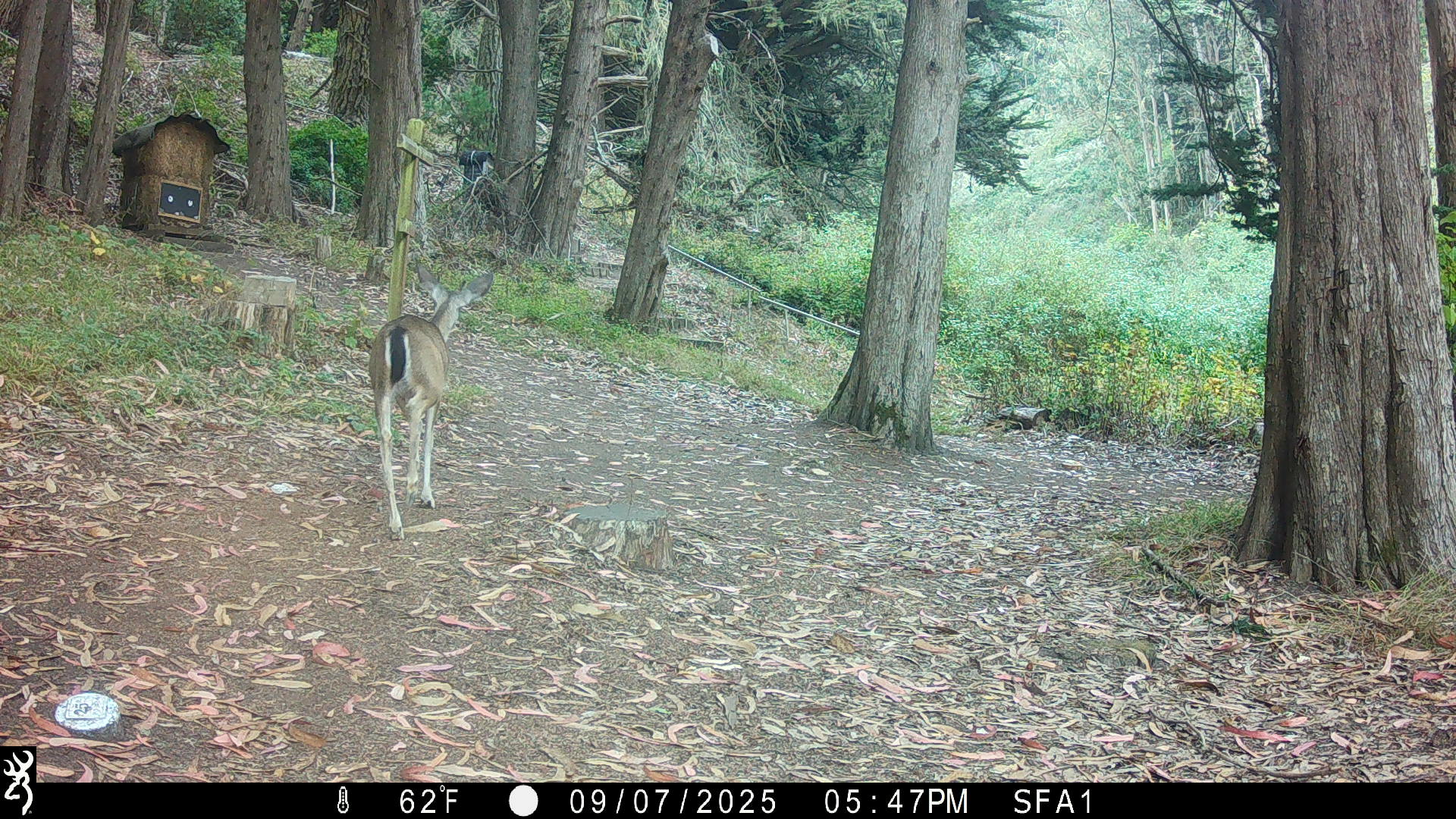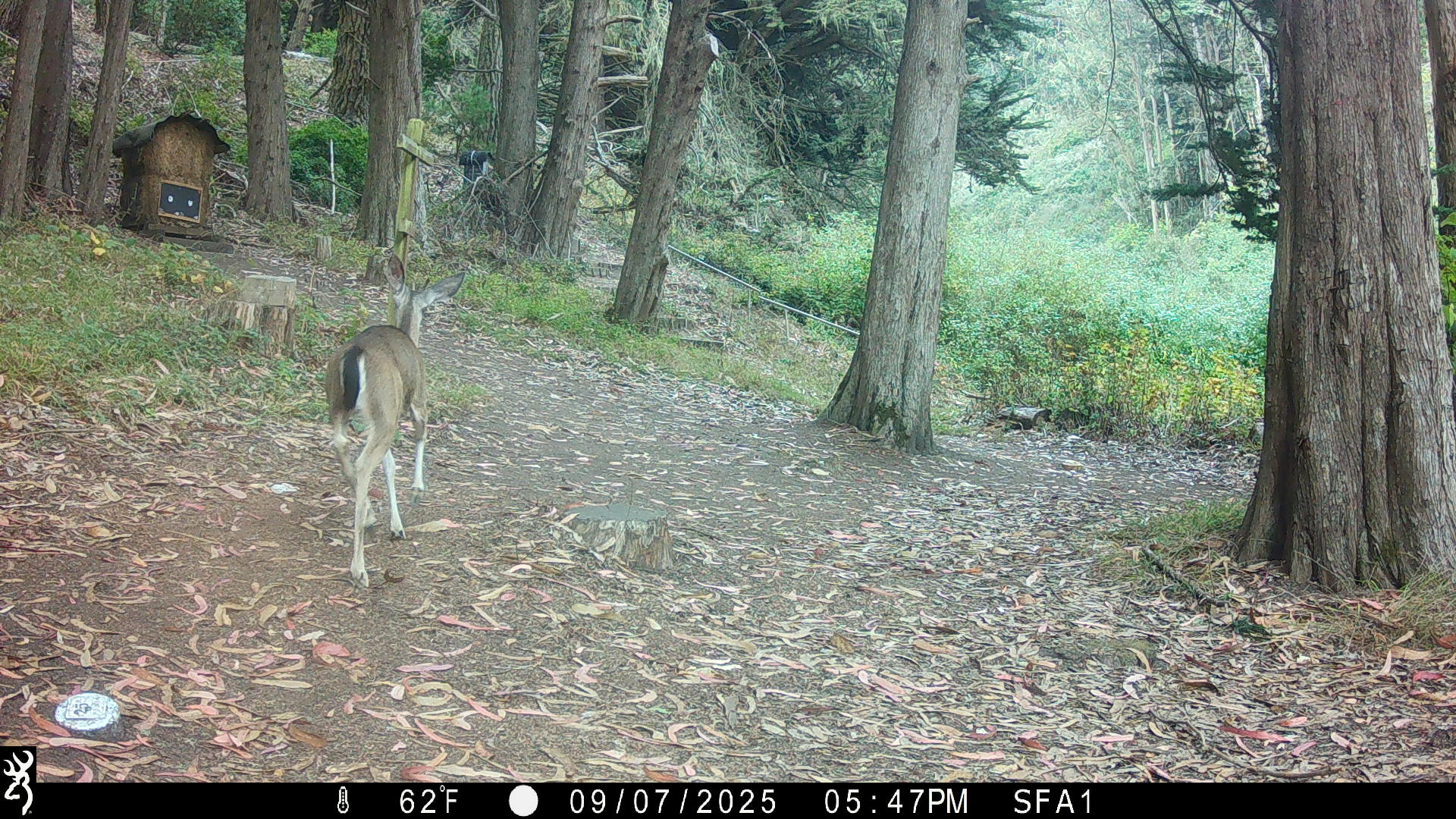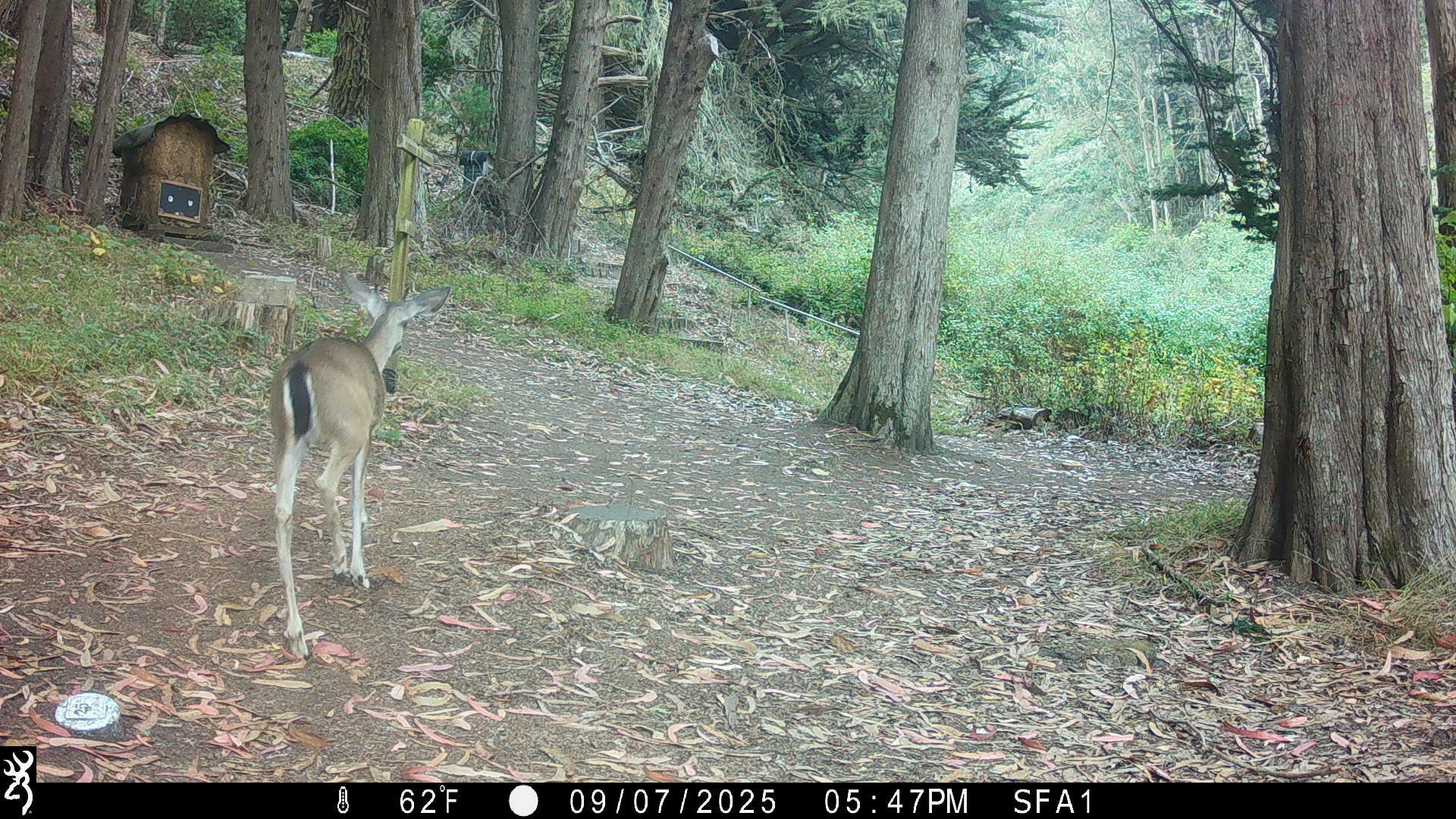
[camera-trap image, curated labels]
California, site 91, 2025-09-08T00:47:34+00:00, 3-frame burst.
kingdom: Animalia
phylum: Chordata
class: Mammalia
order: Artiodactyla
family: Cervidae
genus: Odocoileus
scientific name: Odocoileus hemionus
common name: mule deer